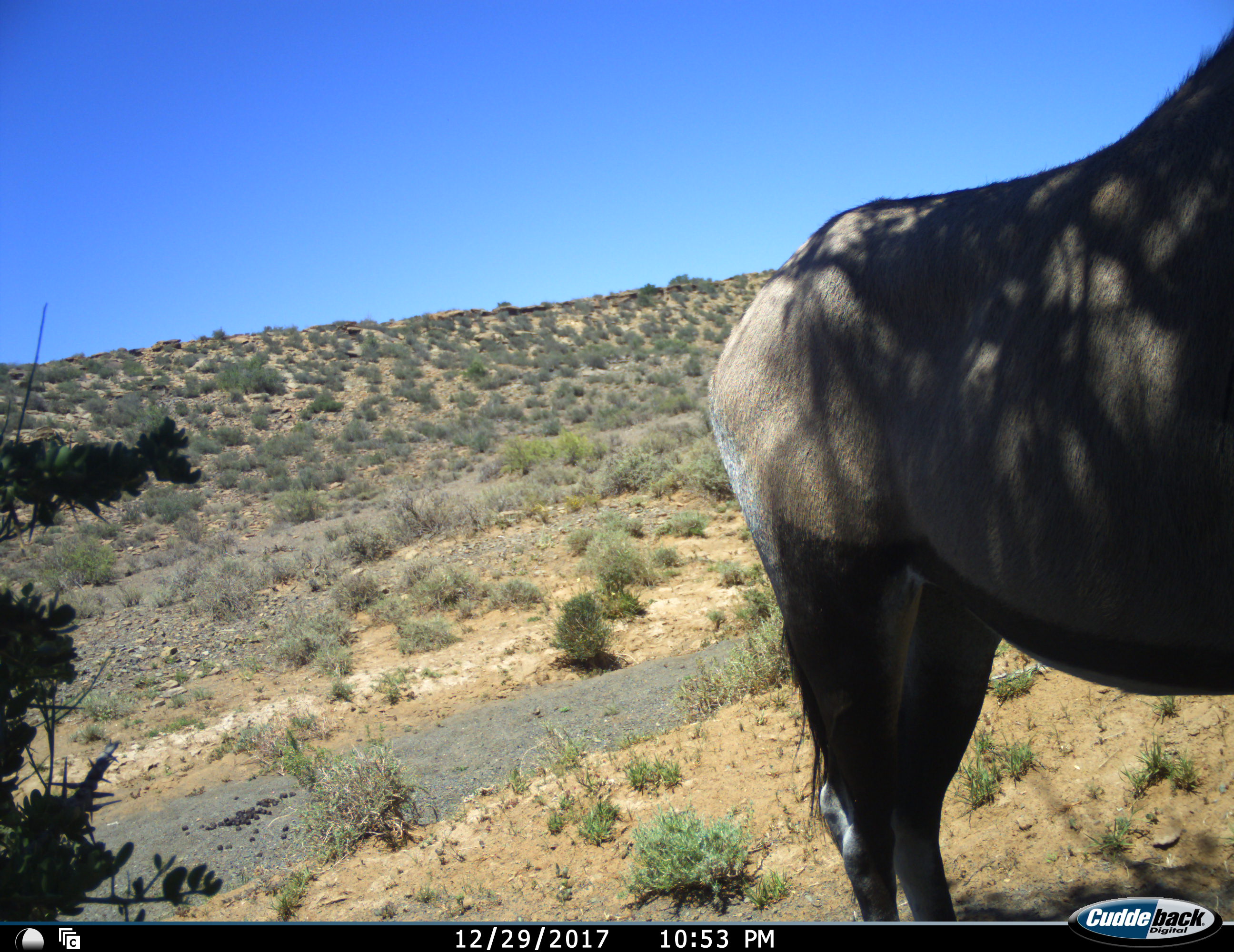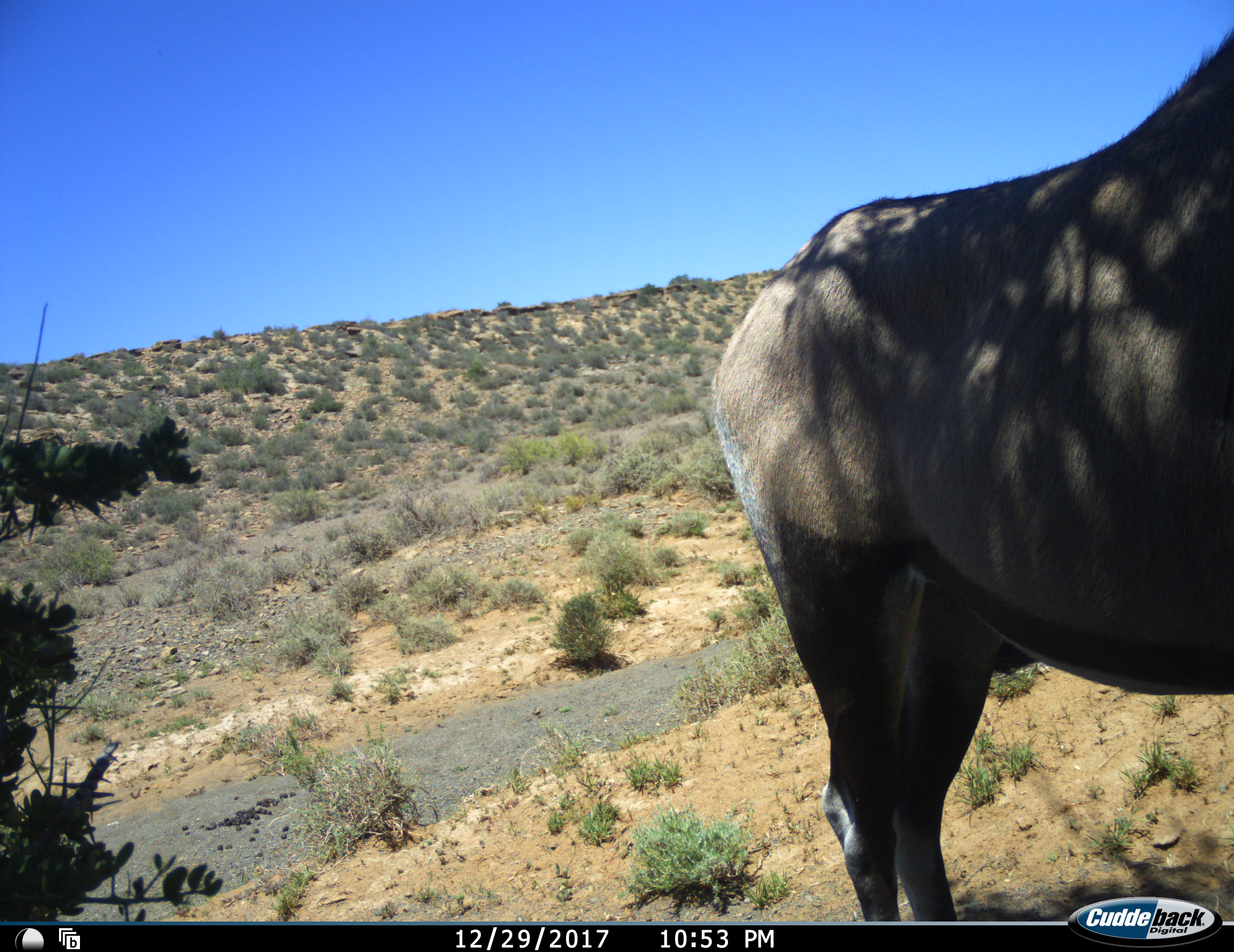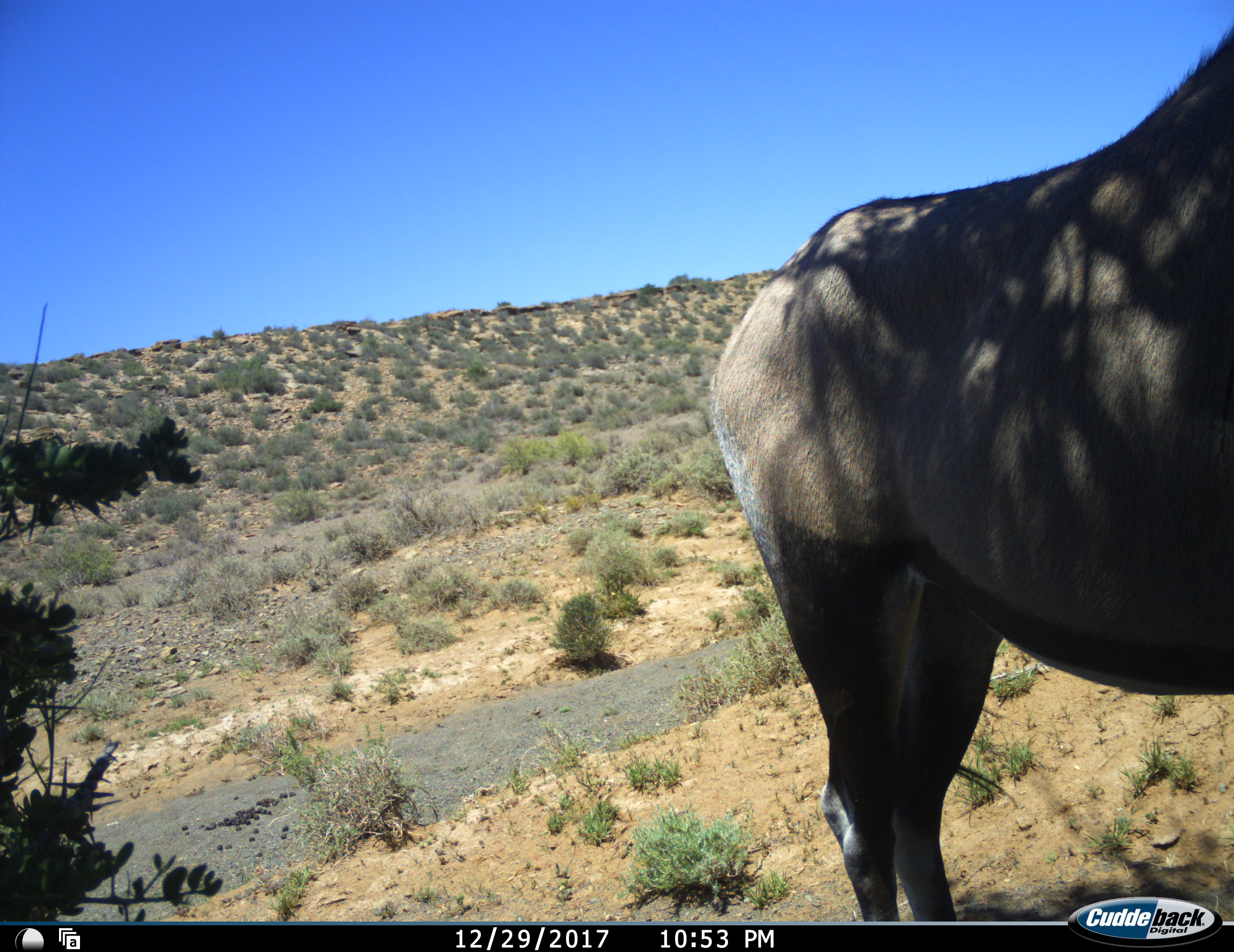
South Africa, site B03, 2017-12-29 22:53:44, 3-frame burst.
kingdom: Animalia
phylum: Chordata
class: Mammalia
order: Artiodactyla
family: Bovidae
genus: Oryx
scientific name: Oryx gazella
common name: gemsbok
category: gemsbokoryx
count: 1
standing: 100%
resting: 0%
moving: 12%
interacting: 0%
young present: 0%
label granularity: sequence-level